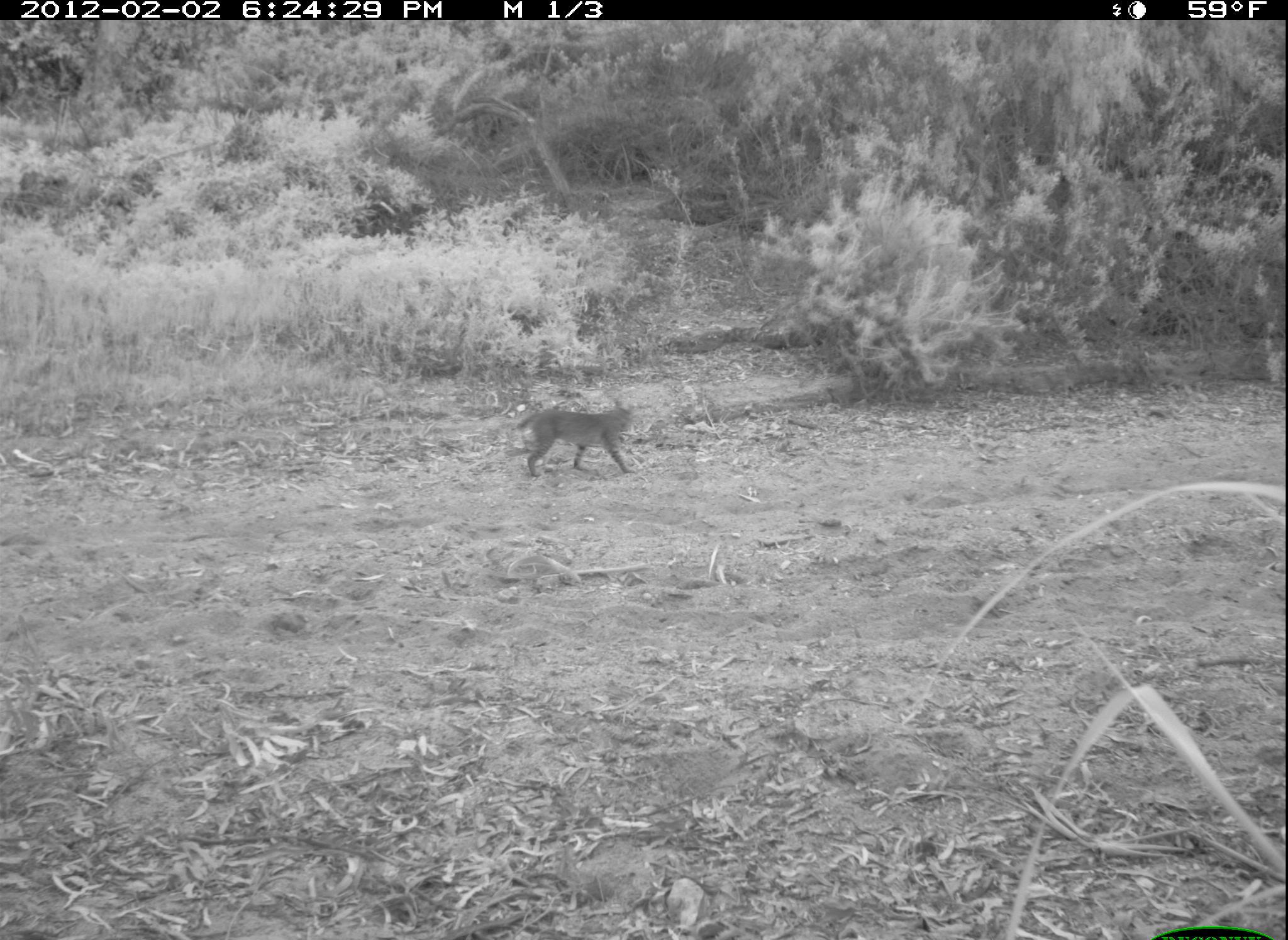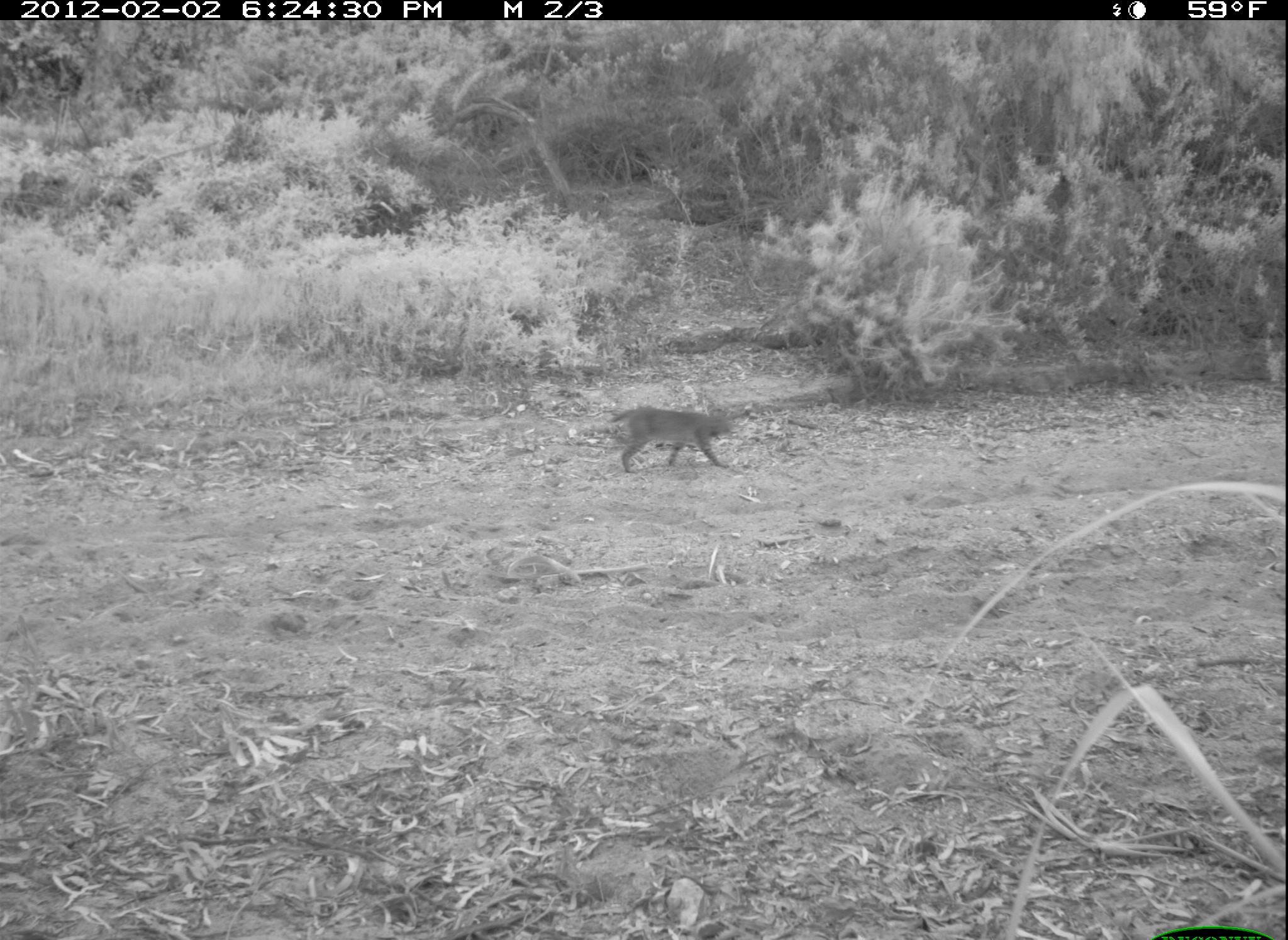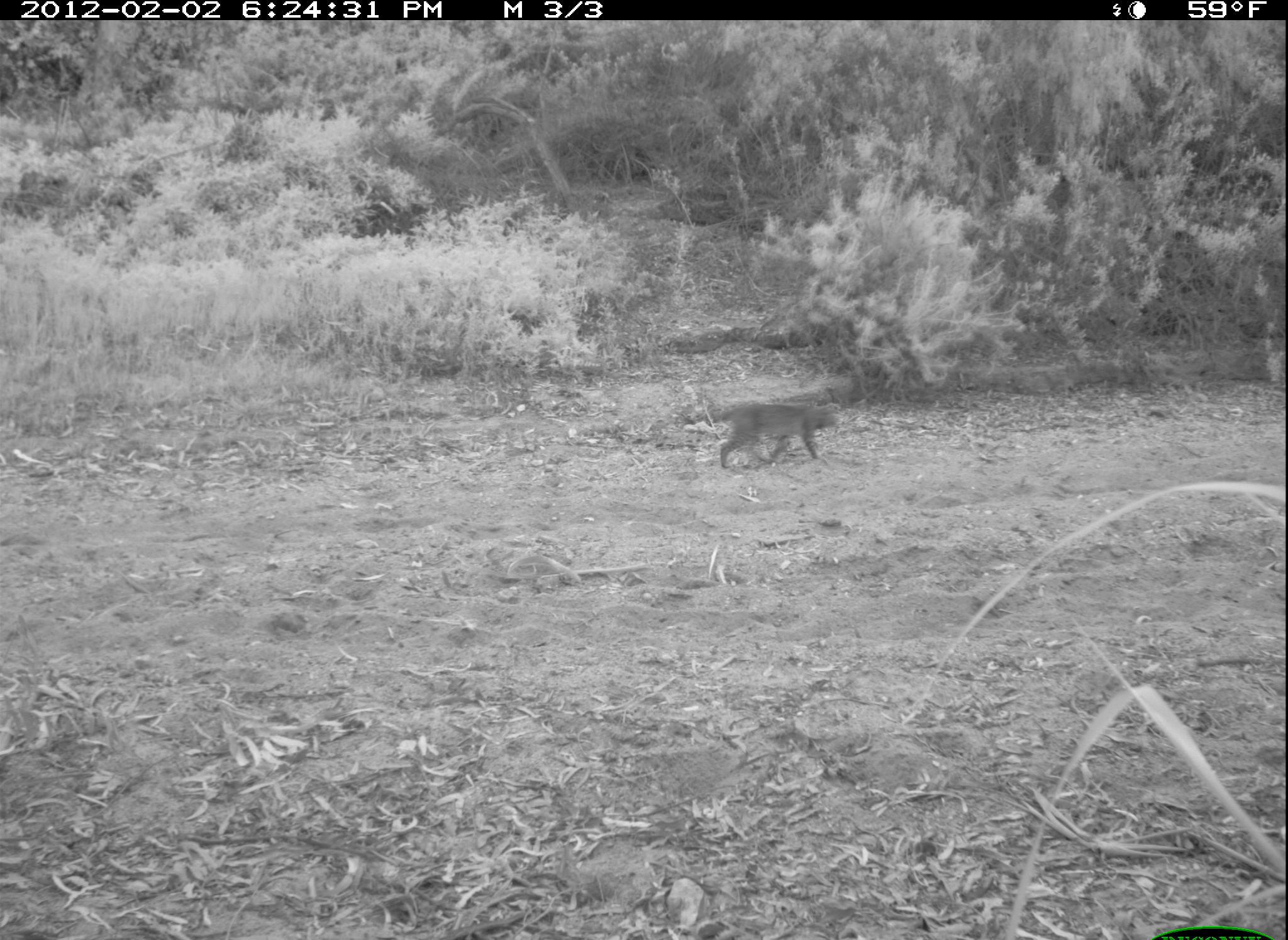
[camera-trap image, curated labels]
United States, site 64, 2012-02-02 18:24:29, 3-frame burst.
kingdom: Animalia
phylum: Chordata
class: Mammalia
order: Carnivora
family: Felidae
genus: Lynx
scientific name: Lynx rufus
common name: bobcat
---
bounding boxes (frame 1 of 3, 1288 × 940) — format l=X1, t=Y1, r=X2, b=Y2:
bobcat: l=516, t=397, r=639, b=478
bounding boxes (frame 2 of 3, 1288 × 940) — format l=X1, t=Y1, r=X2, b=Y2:
bobcat: l=606, t=404, r=735, b=475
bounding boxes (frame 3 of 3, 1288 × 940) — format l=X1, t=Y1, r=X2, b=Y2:
bobcat: l=711, t=401, r=839, b=470